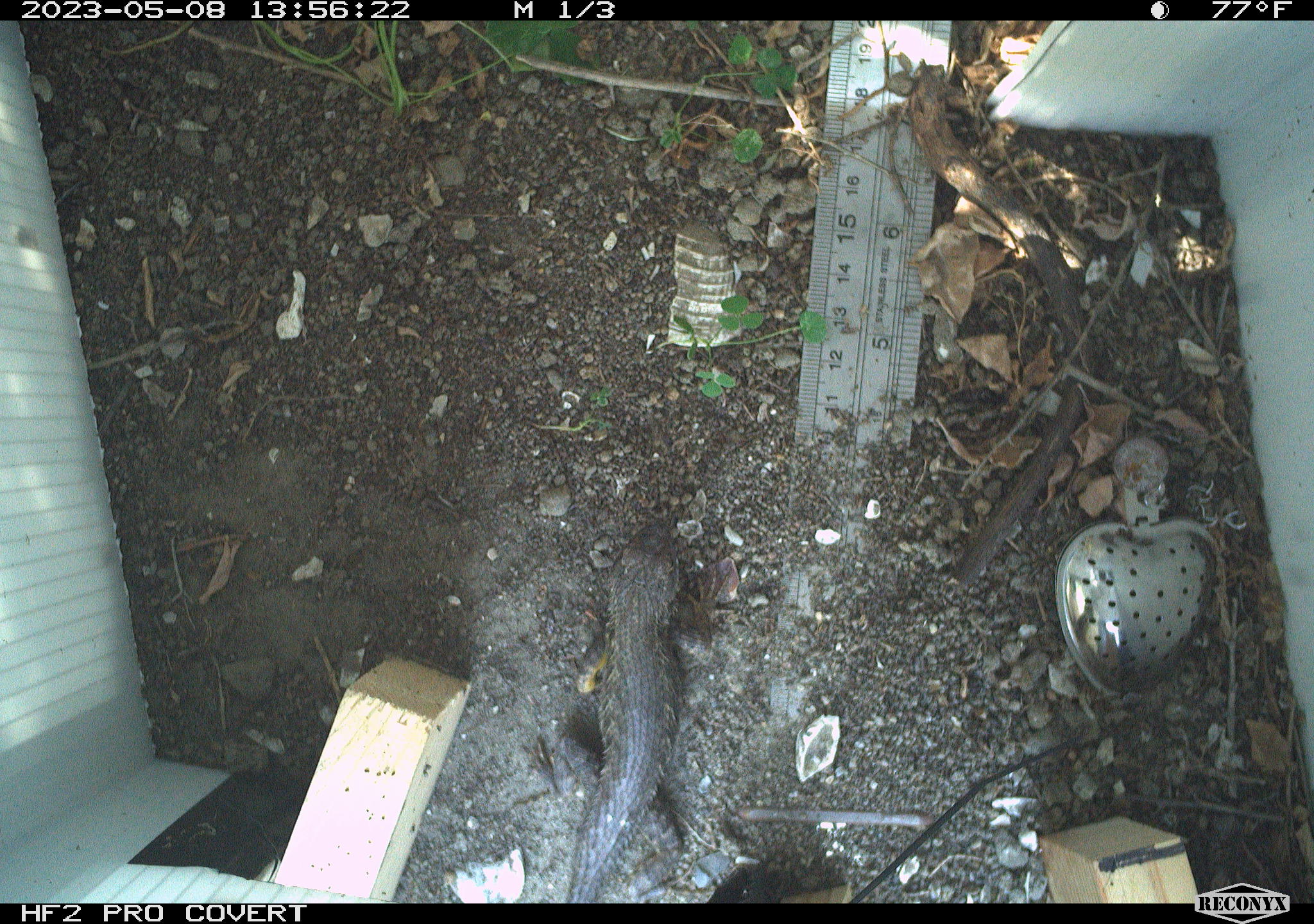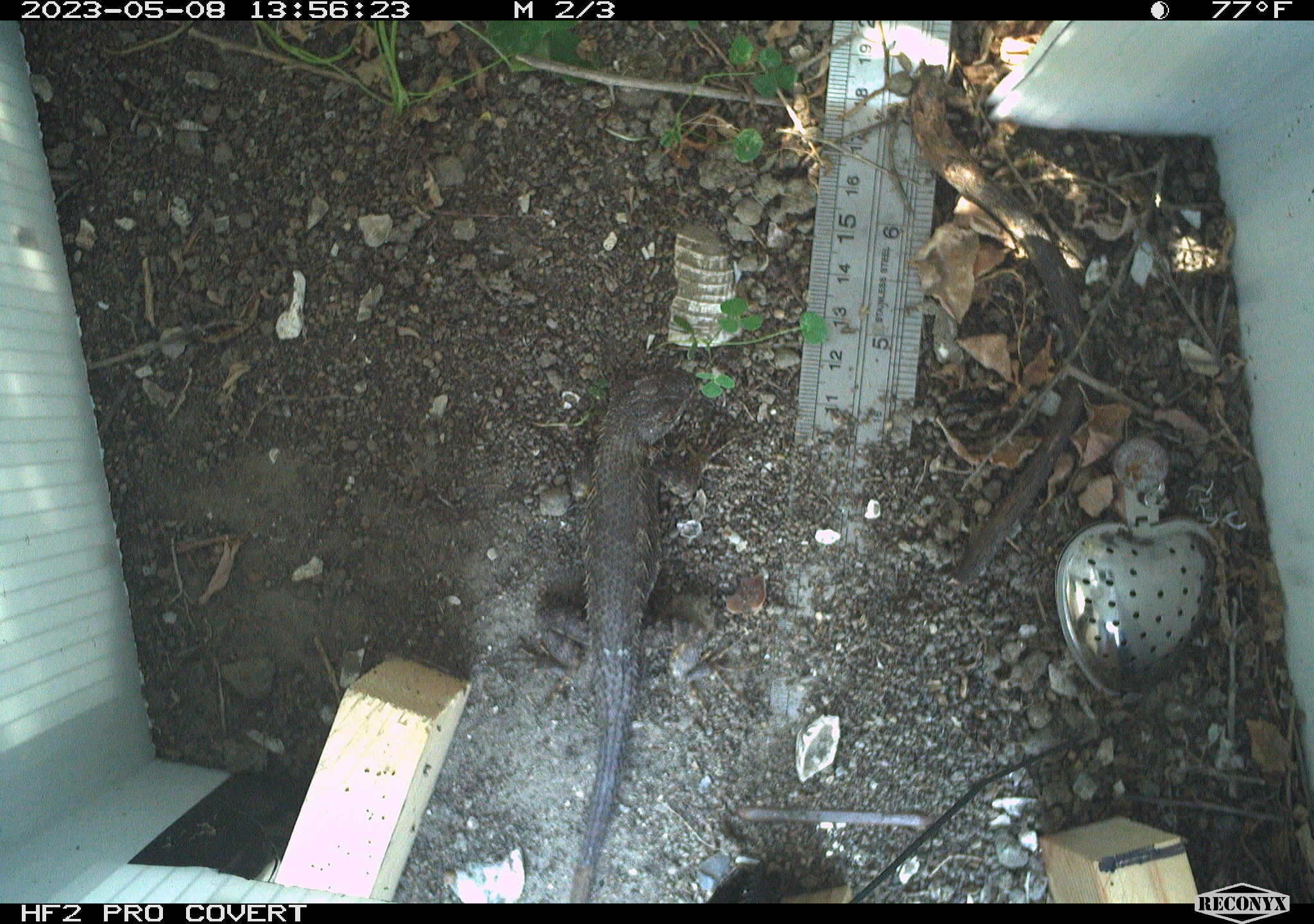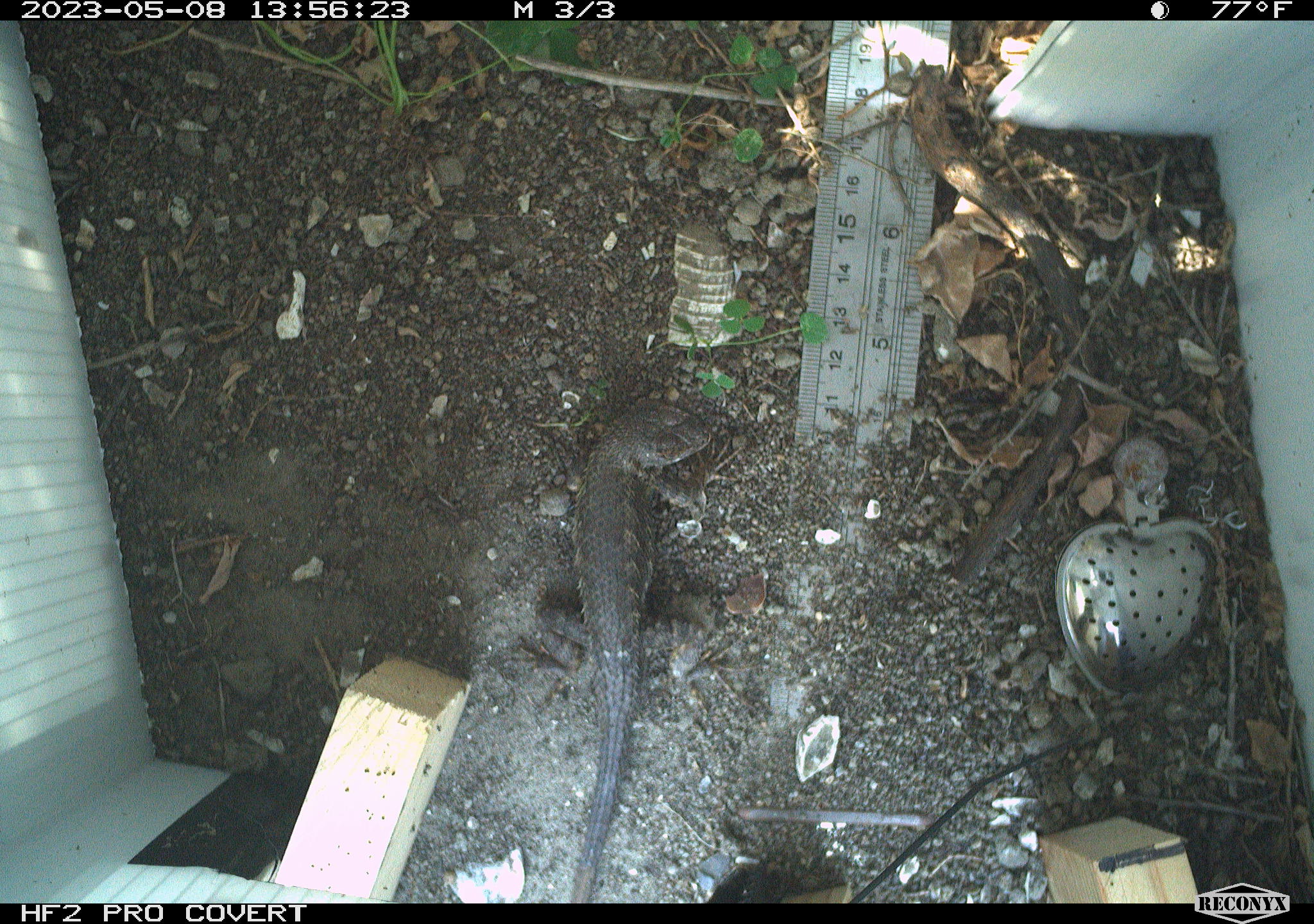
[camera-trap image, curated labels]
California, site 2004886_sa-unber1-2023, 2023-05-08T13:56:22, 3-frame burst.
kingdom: Animalia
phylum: Chordata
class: Reptilia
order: Squamata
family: Phrynosomatidae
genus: Sceloporus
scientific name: Sceloporus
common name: spiny lizards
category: sceloporus species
Sceloporus species (spiny lizards) (Sceloporus).